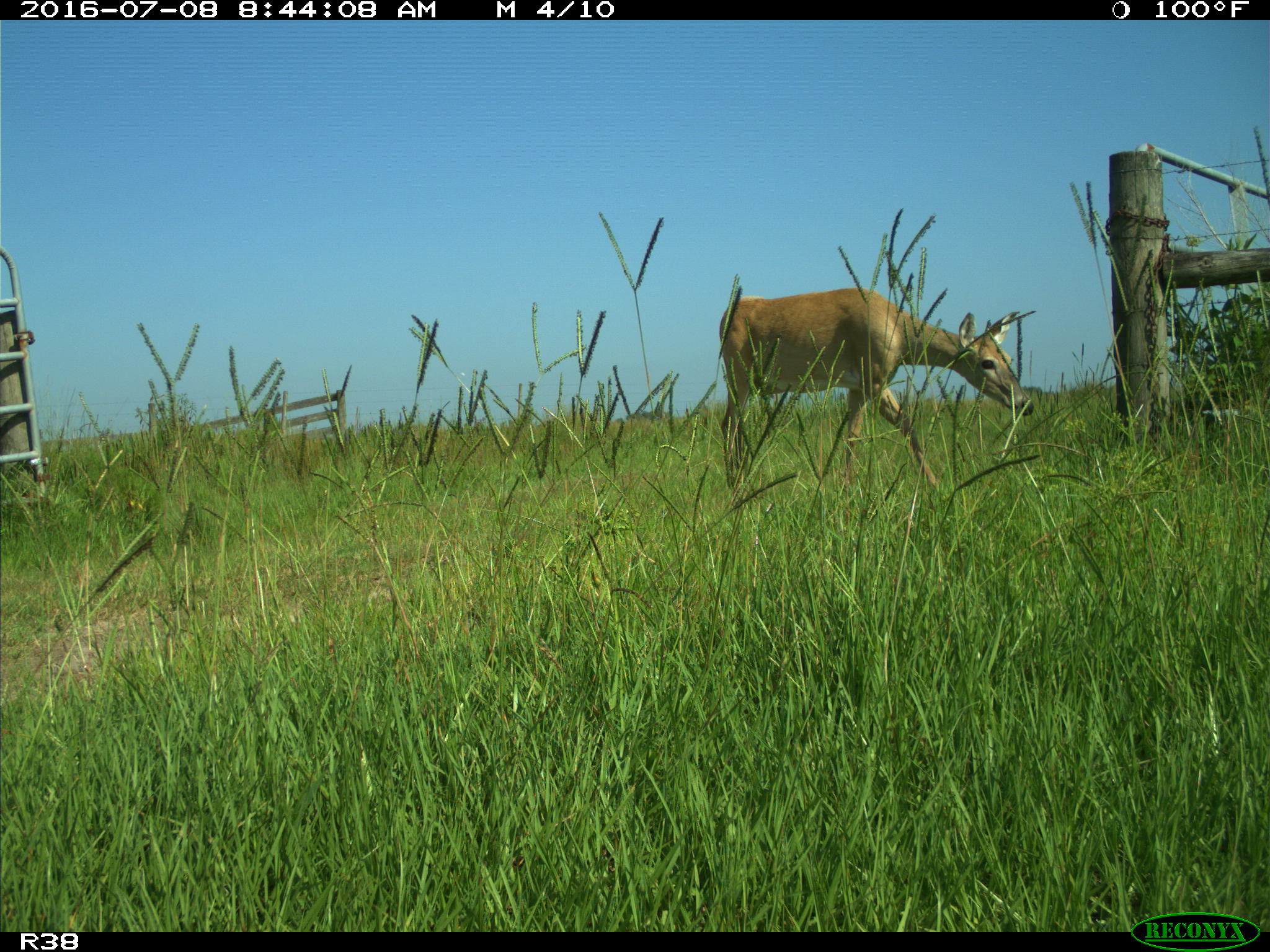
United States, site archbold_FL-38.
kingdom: Animalia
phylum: Chordata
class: Mammalia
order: Artiodactyla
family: Cervidae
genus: Odocoileus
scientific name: Odocoileus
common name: deer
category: unidentified deer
Unidentified deer (deer) (Odocoileus).